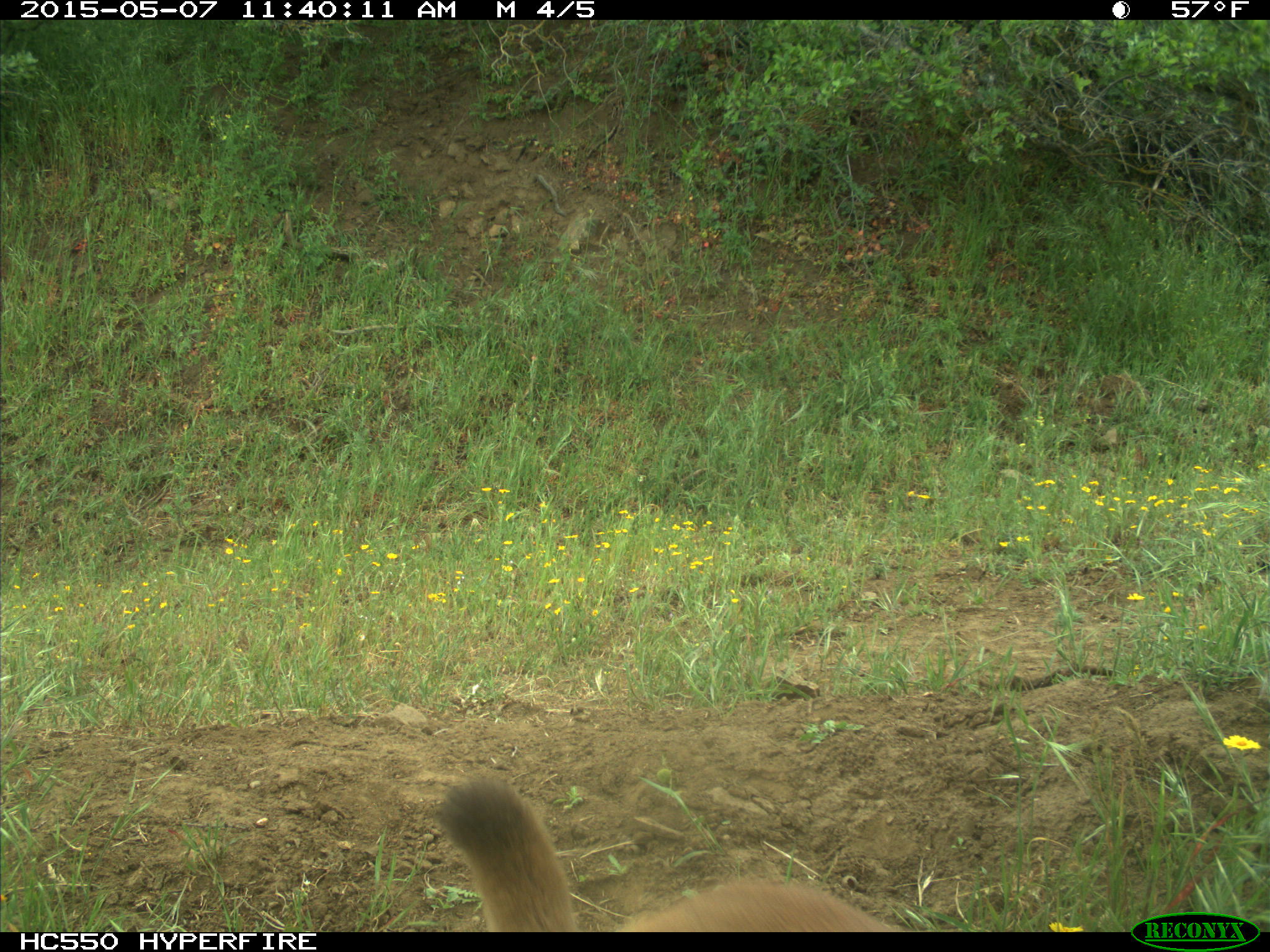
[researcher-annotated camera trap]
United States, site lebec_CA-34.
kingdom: Animalia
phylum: Chordata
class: Mammalia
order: Carnivora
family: Felidae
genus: Puma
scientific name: Puma concolor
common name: mountain lion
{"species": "Puma concolor (mountain lion)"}